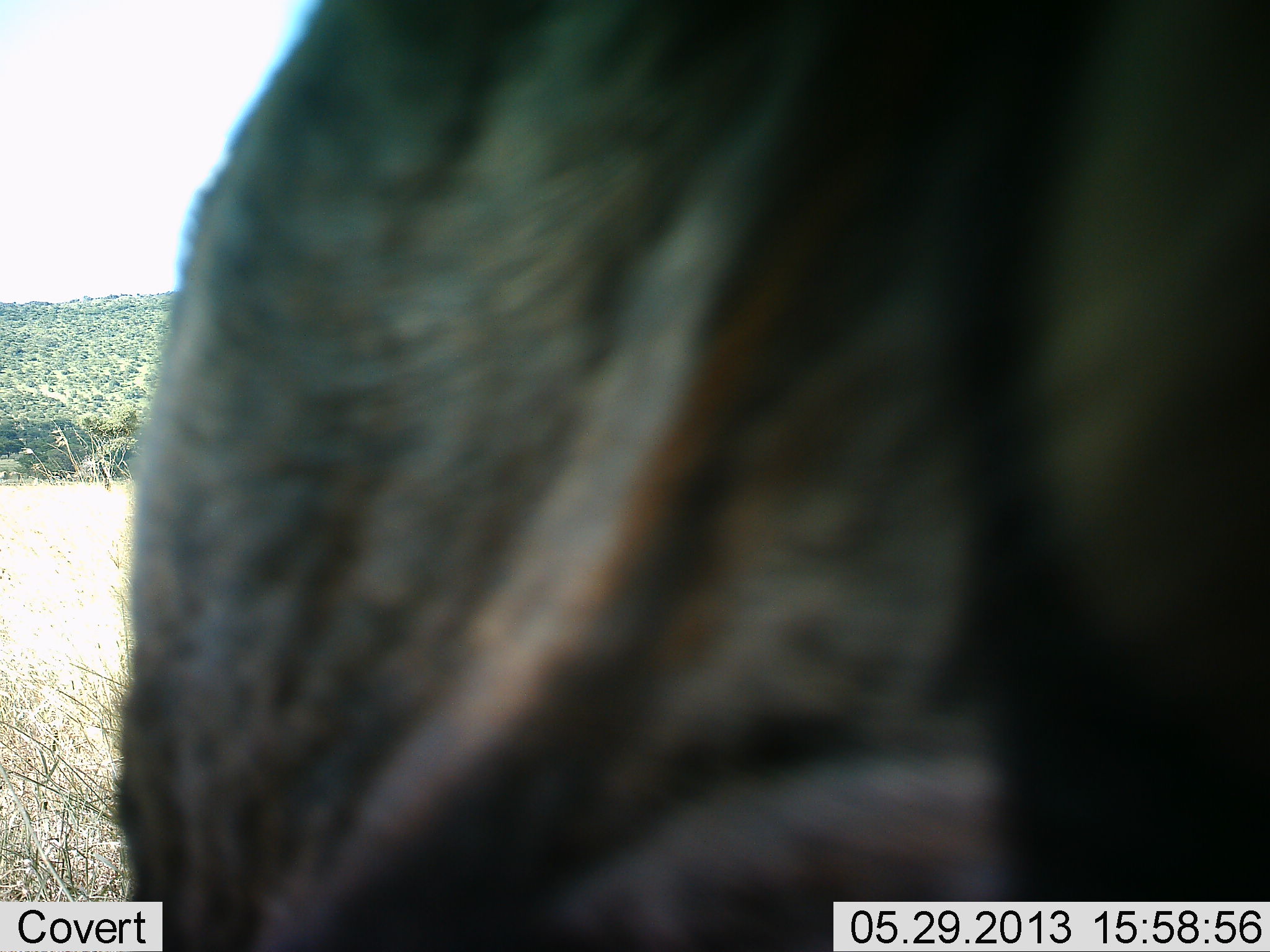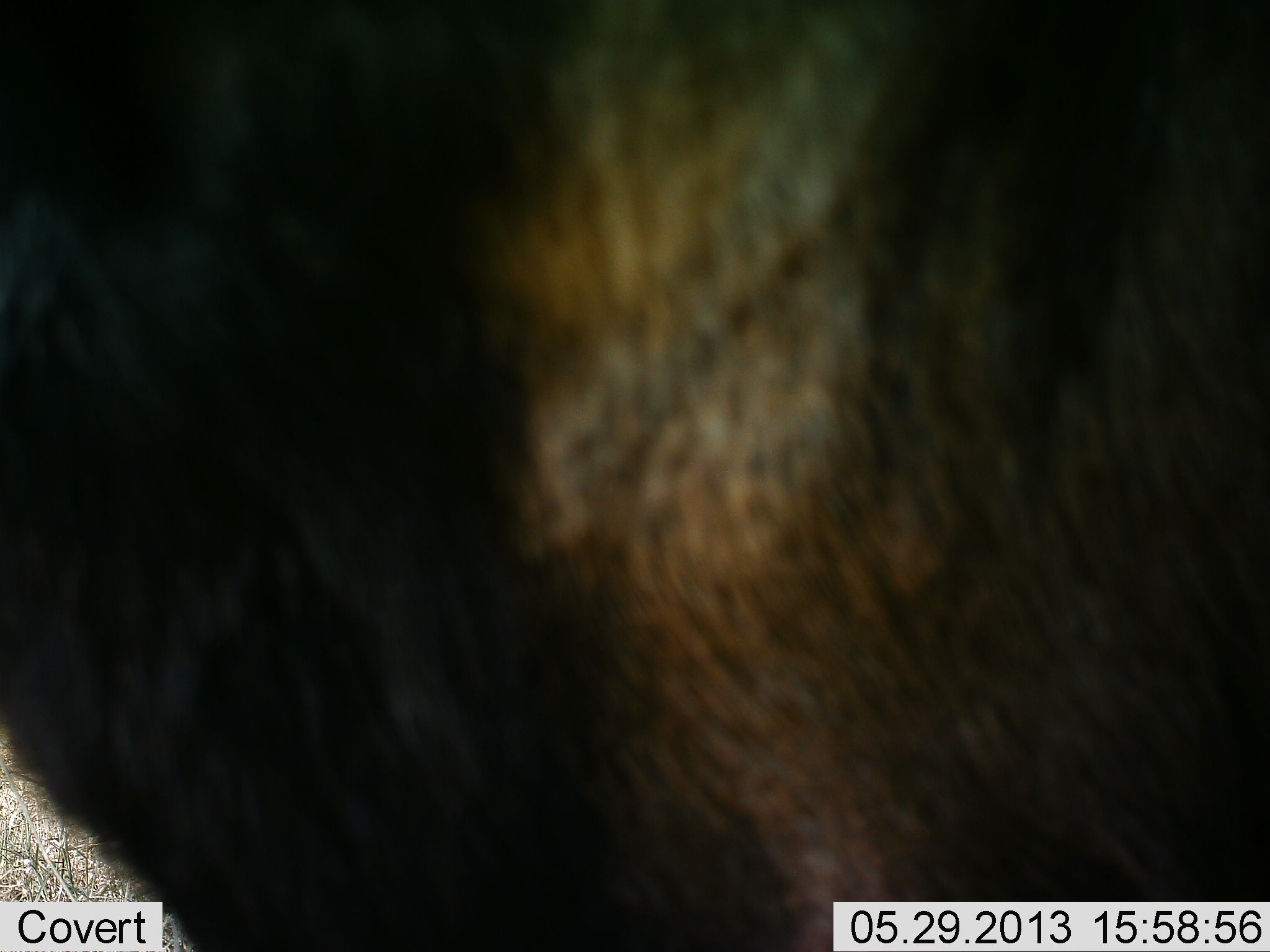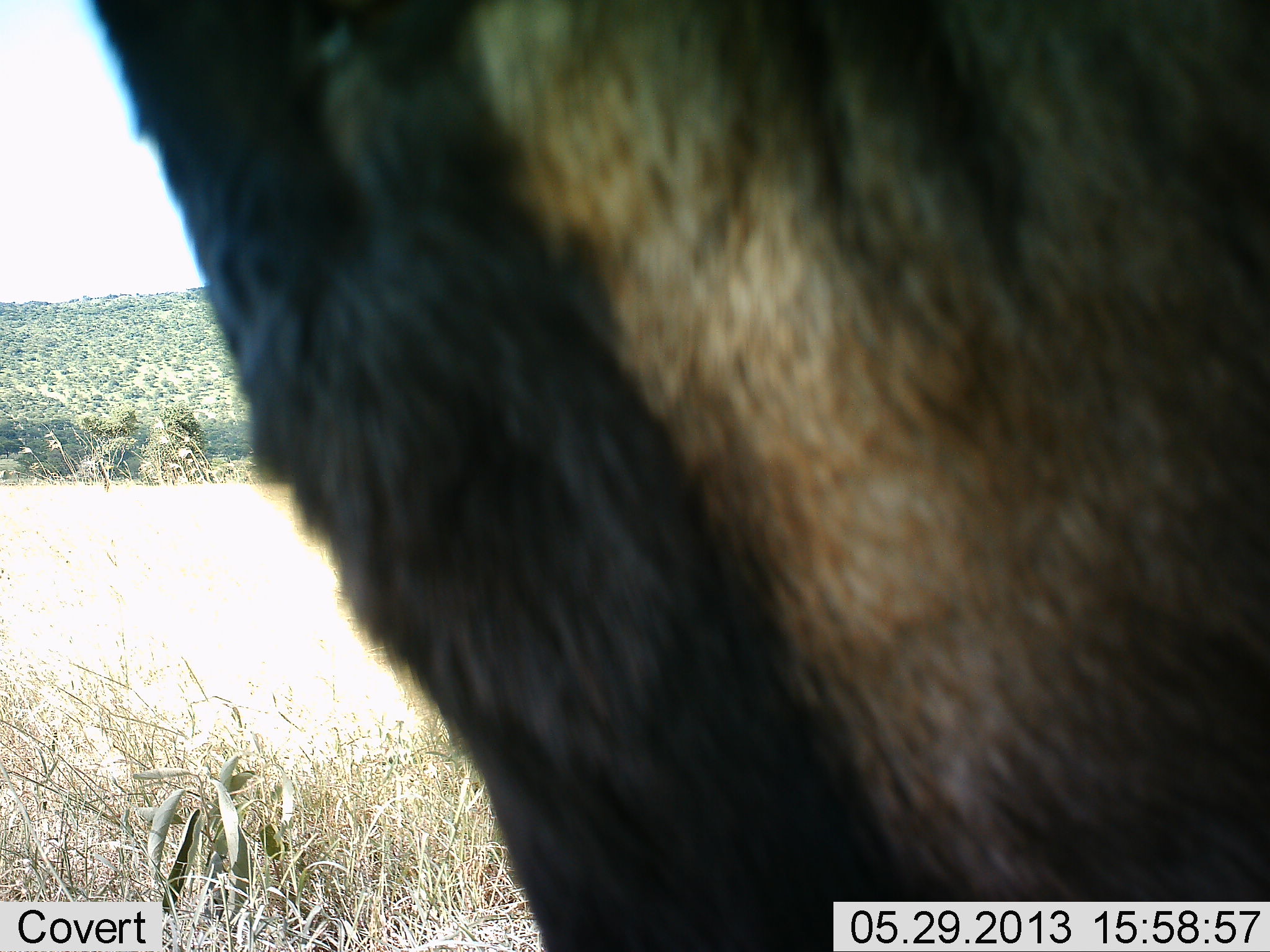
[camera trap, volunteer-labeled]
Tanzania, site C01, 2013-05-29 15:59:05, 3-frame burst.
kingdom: Animalia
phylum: Chordata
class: Mammalia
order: Artiodactyla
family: Bovidae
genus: Connochaetes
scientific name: Connochaetes taurinus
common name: blue wildebeest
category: wildebeest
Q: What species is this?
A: Wildebeest (blue wildebeest) (Connochaetes taurinus).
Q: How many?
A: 1.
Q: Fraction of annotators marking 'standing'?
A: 79%.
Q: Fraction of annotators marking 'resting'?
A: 0%.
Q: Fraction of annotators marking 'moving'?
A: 21%.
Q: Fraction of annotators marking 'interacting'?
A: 0%.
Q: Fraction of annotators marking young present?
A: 0%.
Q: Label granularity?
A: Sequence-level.